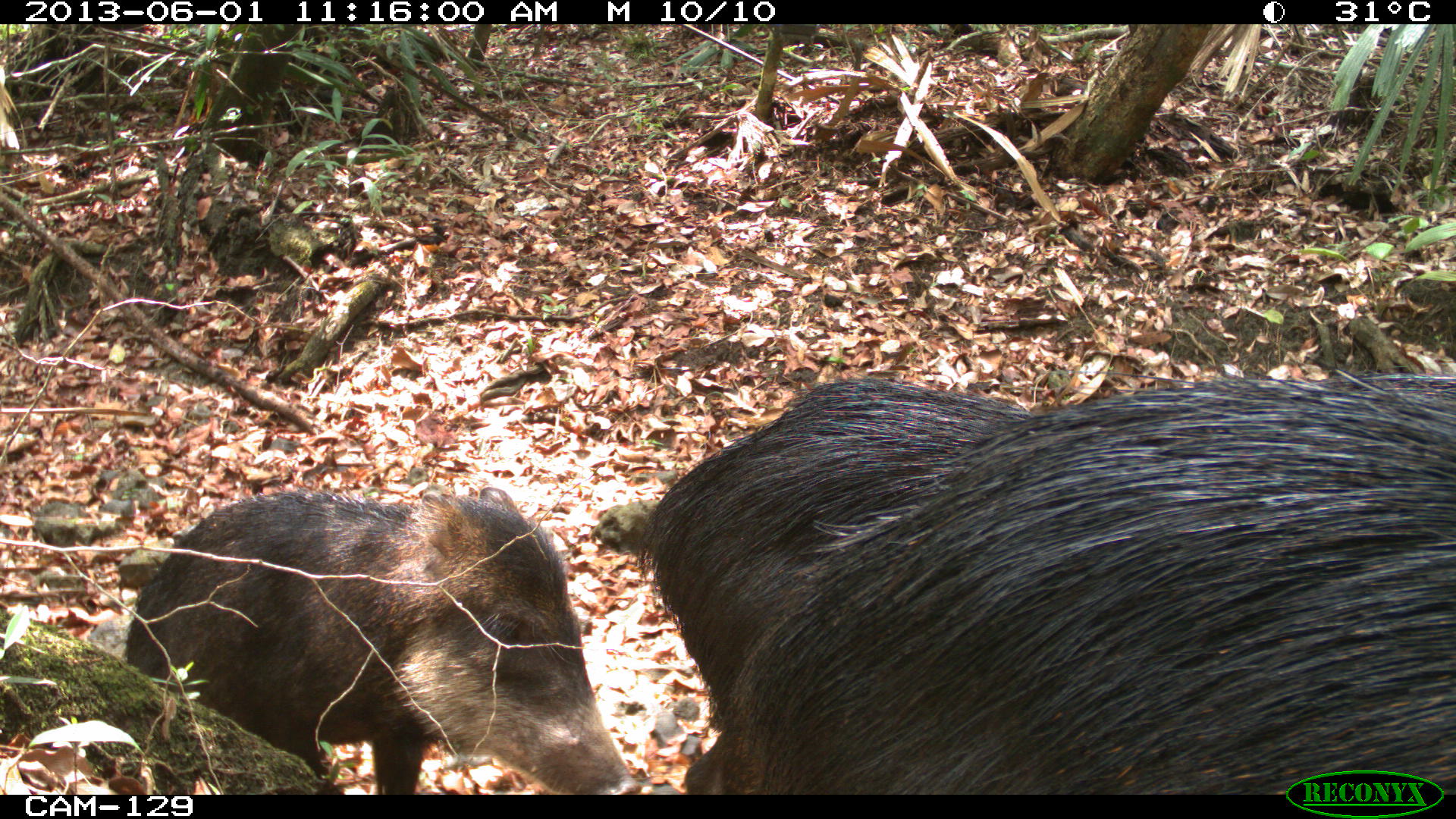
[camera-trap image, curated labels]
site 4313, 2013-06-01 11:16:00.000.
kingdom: Animalia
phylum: Chordata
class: Mammalia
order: Artiodactyla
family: Tayassuidae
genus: Tayassu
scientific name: Tayassu pecari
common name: white-lipped peccary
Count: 6.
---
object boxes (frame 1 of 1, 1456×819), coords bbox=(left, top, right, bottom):
tayassu pecari: bbox=(718, 364, 1456, 791); bbox=(115, 481, 644, 792); bbox=(633, 375, 1027, 735)